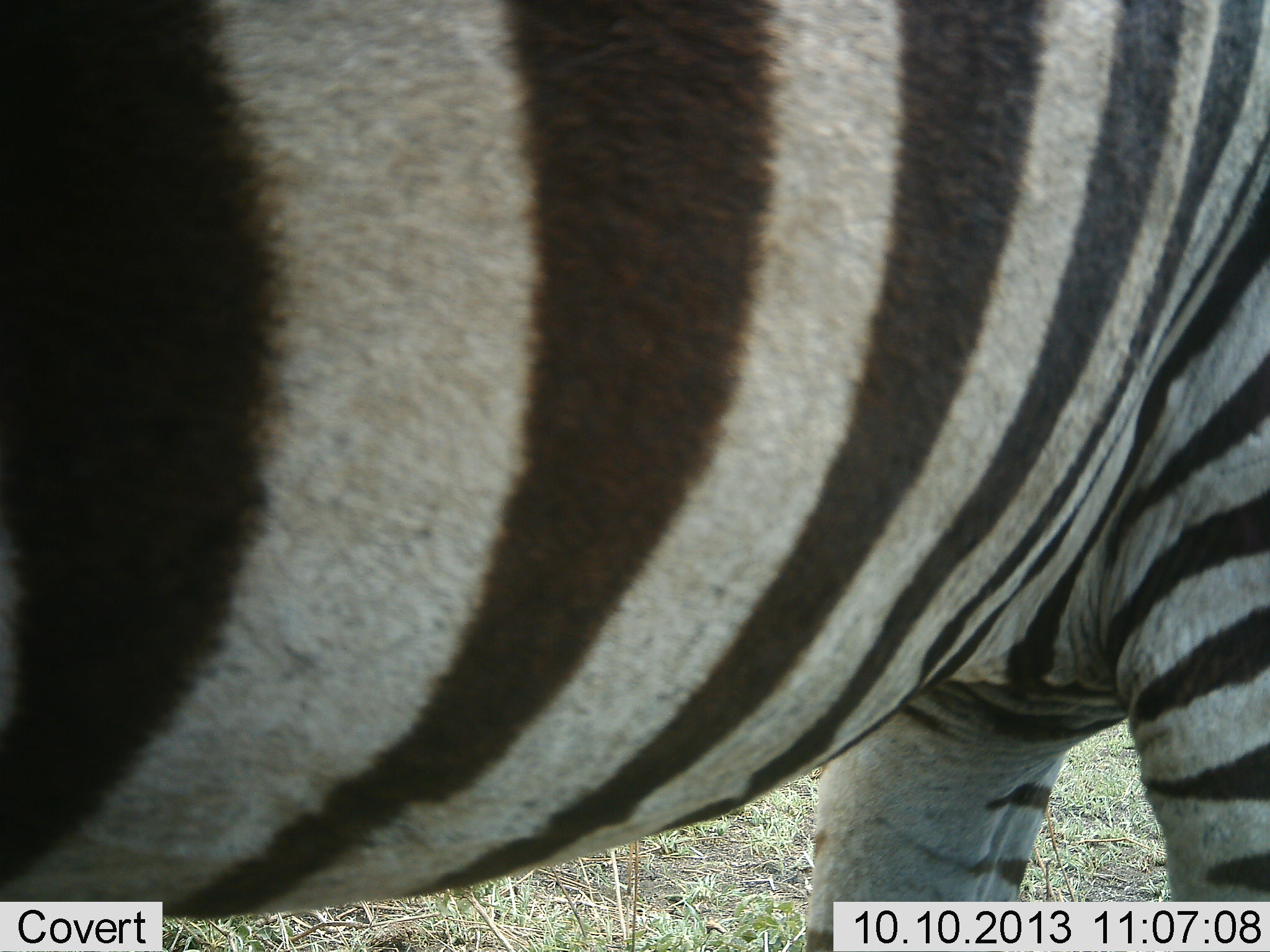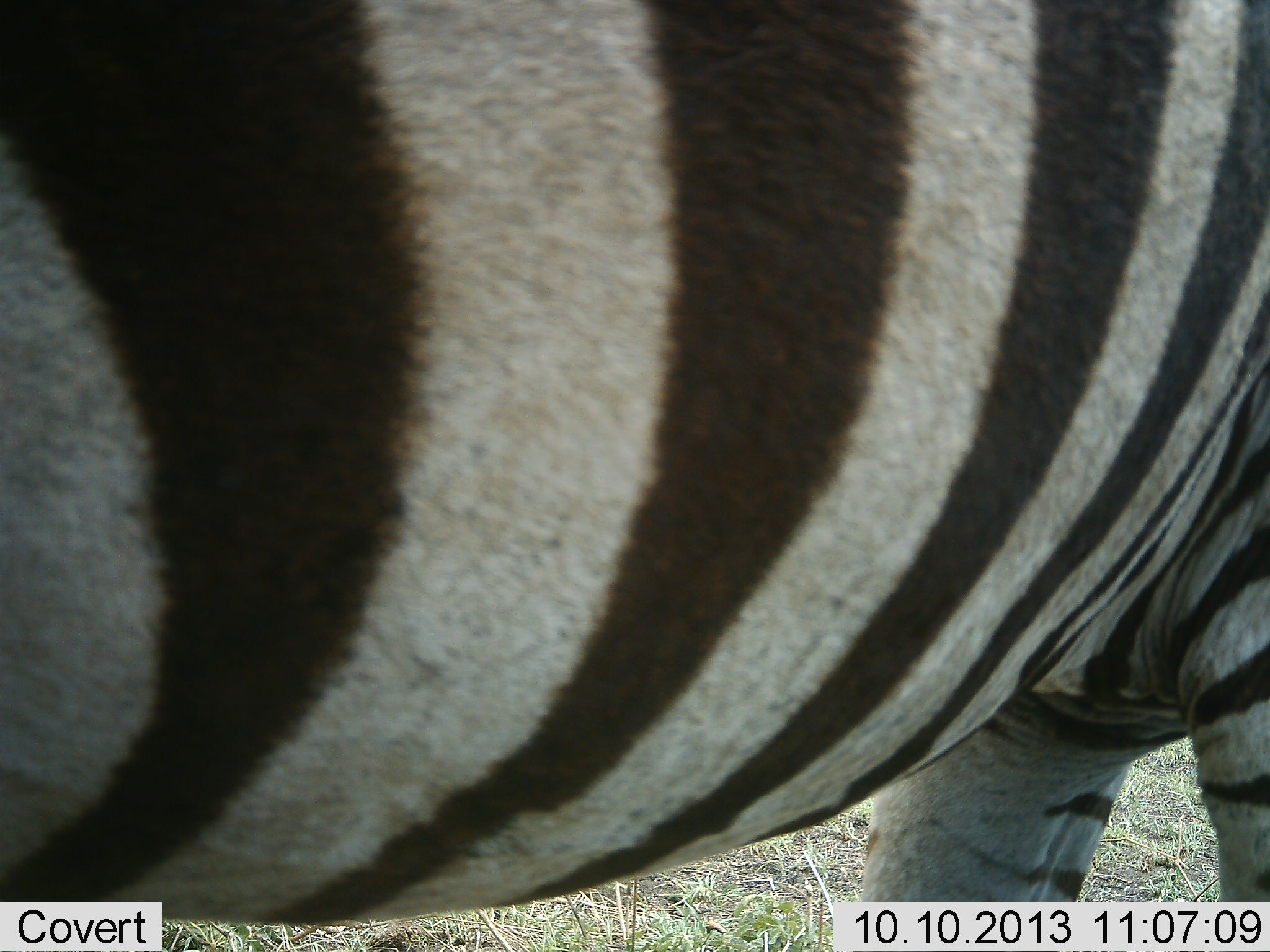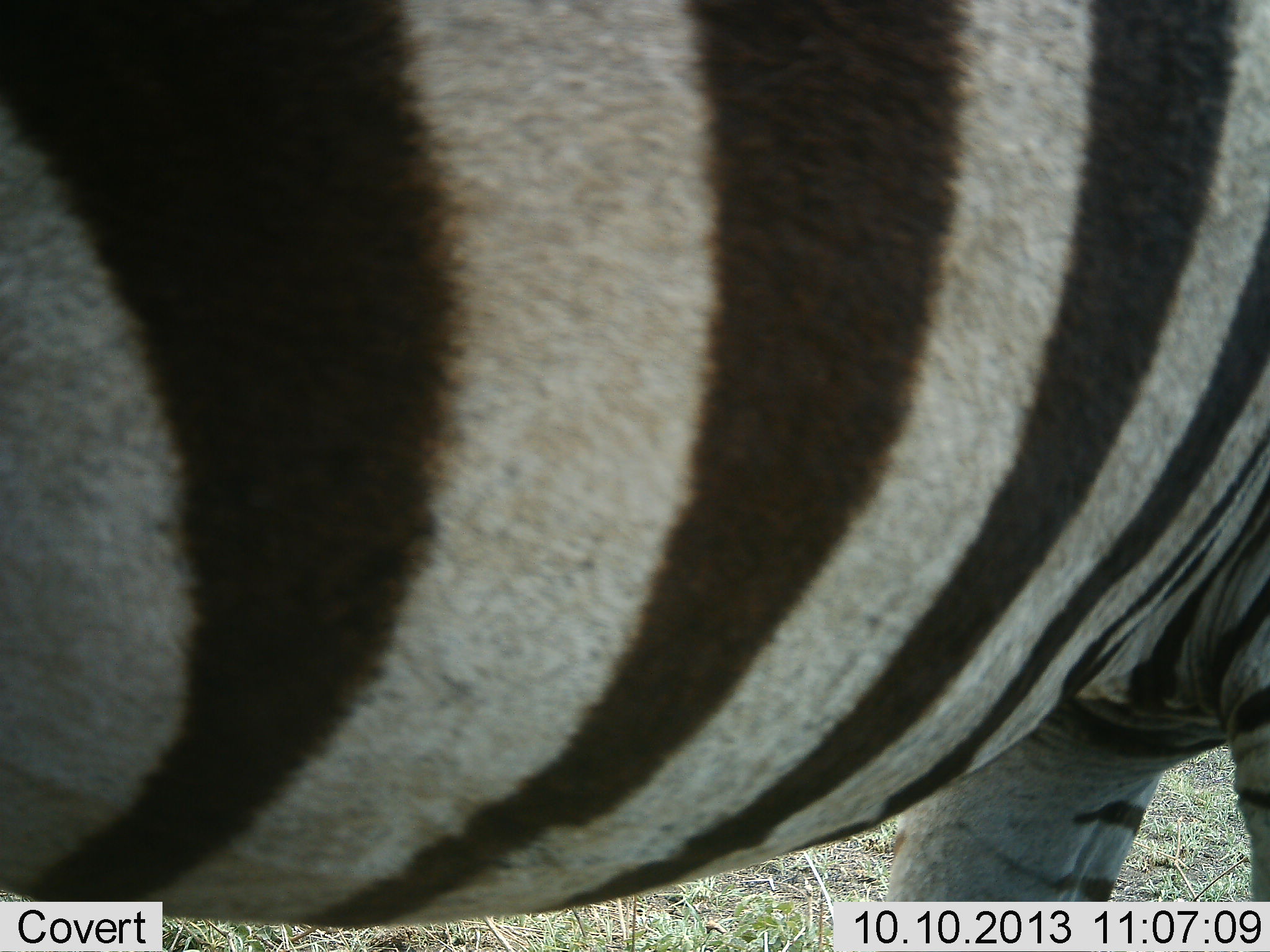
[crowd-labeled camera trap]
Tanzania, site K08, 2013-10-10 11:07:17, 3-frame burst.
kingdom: Animalia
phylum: Chordata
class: Mammalia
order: Perissodactyla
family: Equidae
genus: Equus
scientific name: Equus quagga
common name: plains zebra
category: zebra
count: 1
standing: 90%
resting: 0%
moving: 10%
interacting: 0%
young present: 0%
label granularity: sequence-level